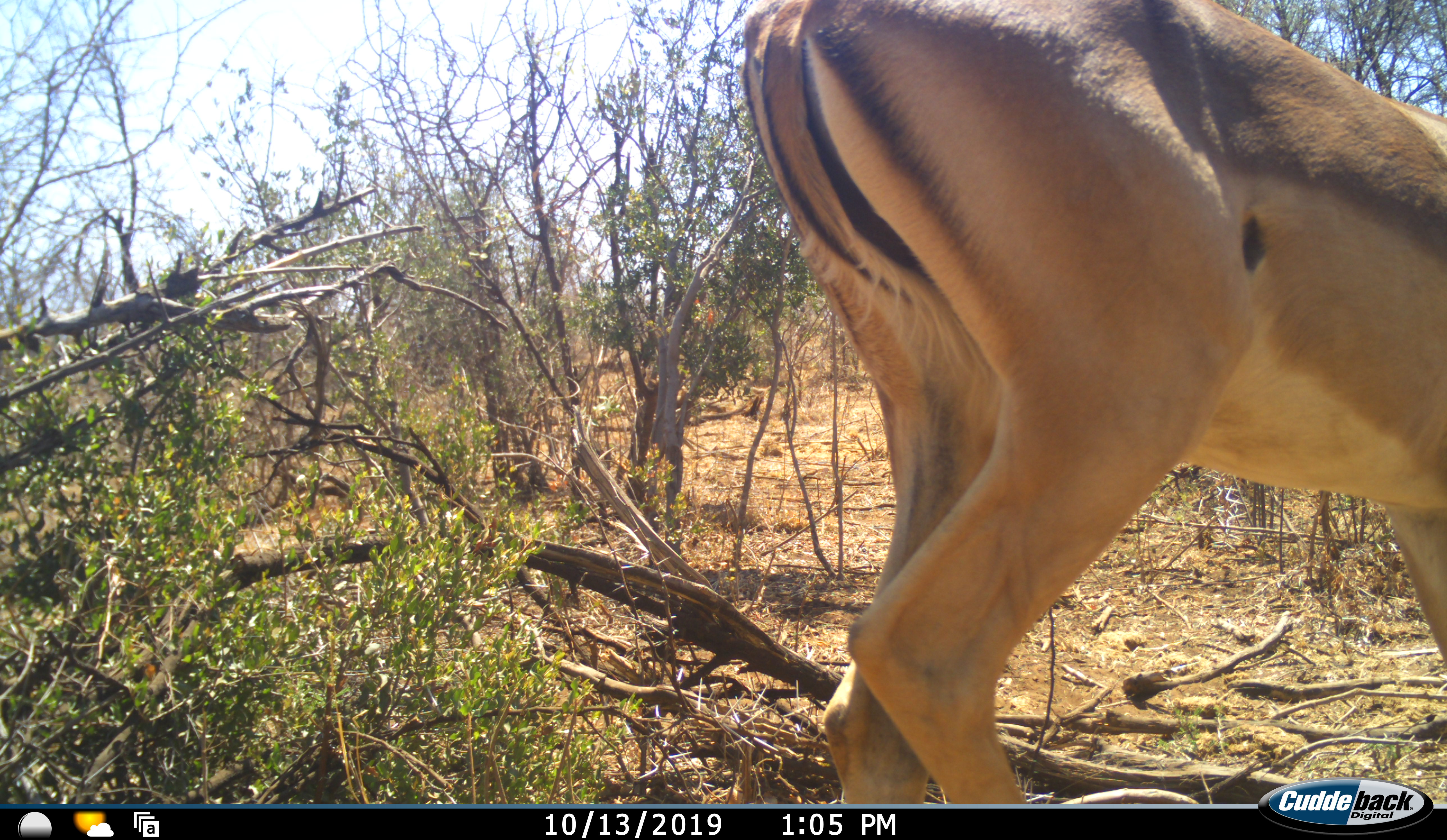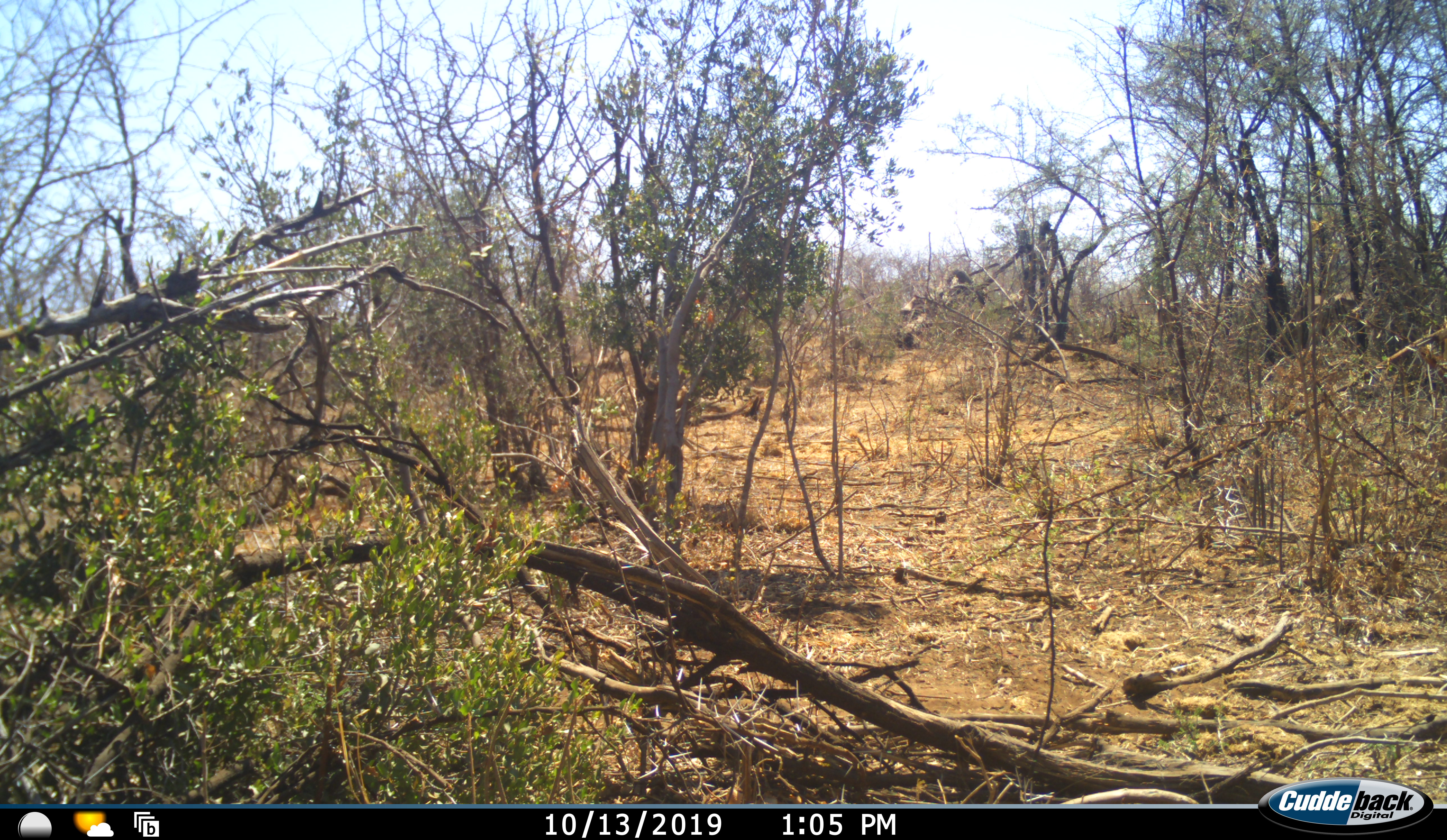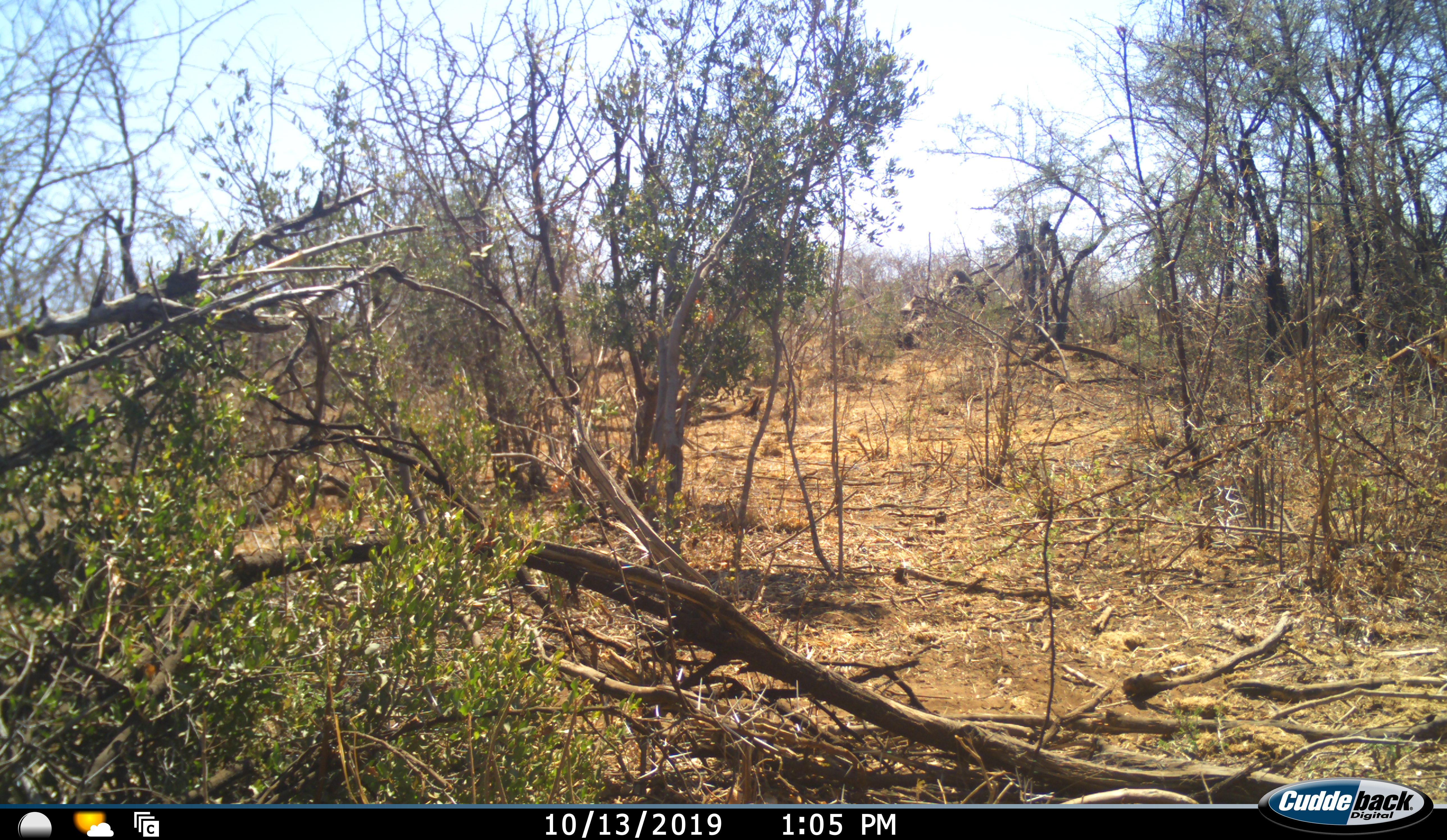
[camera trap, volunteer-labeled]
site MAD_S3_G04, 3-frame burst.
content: unidentified animal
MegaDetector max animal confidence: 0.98